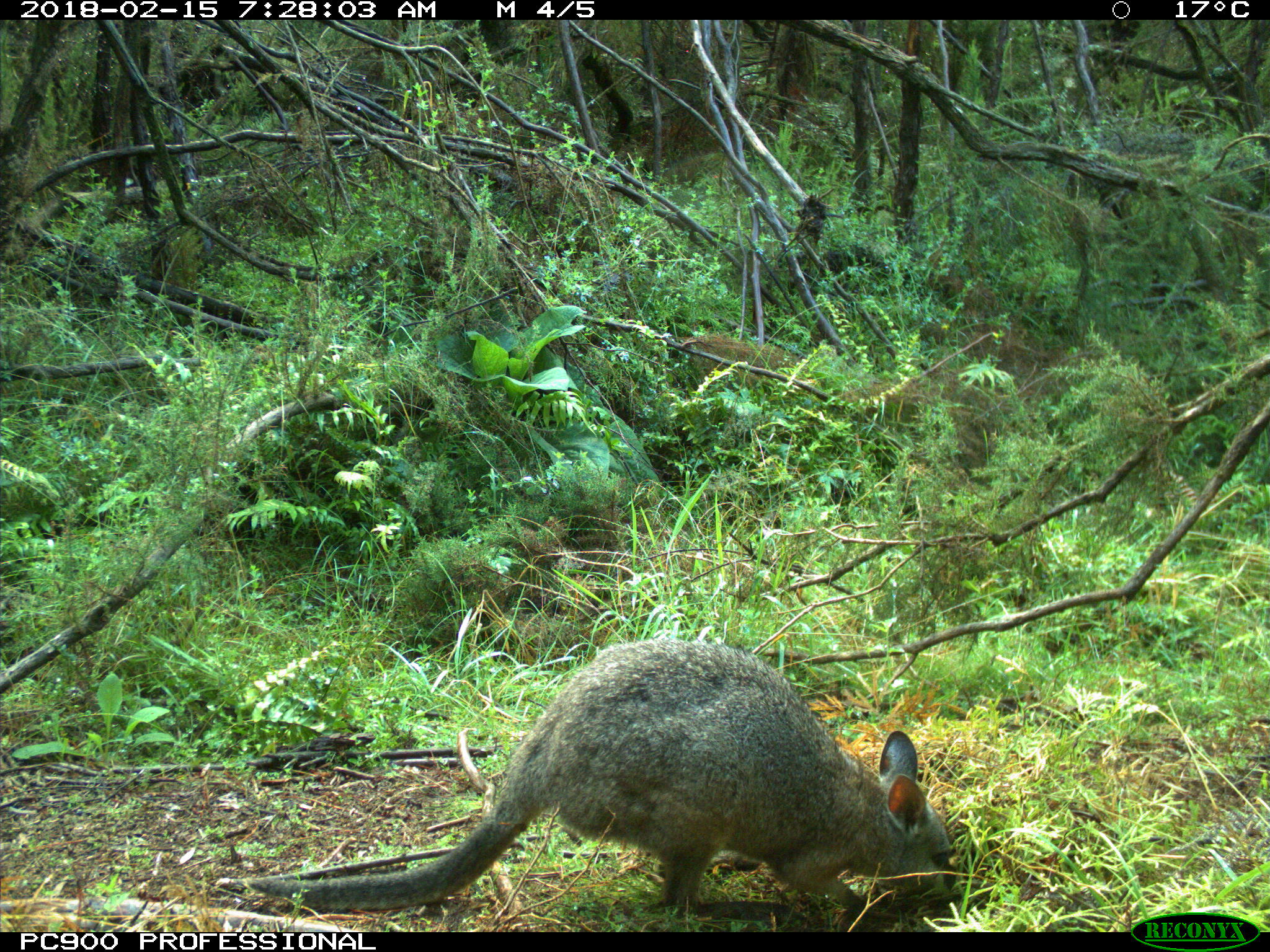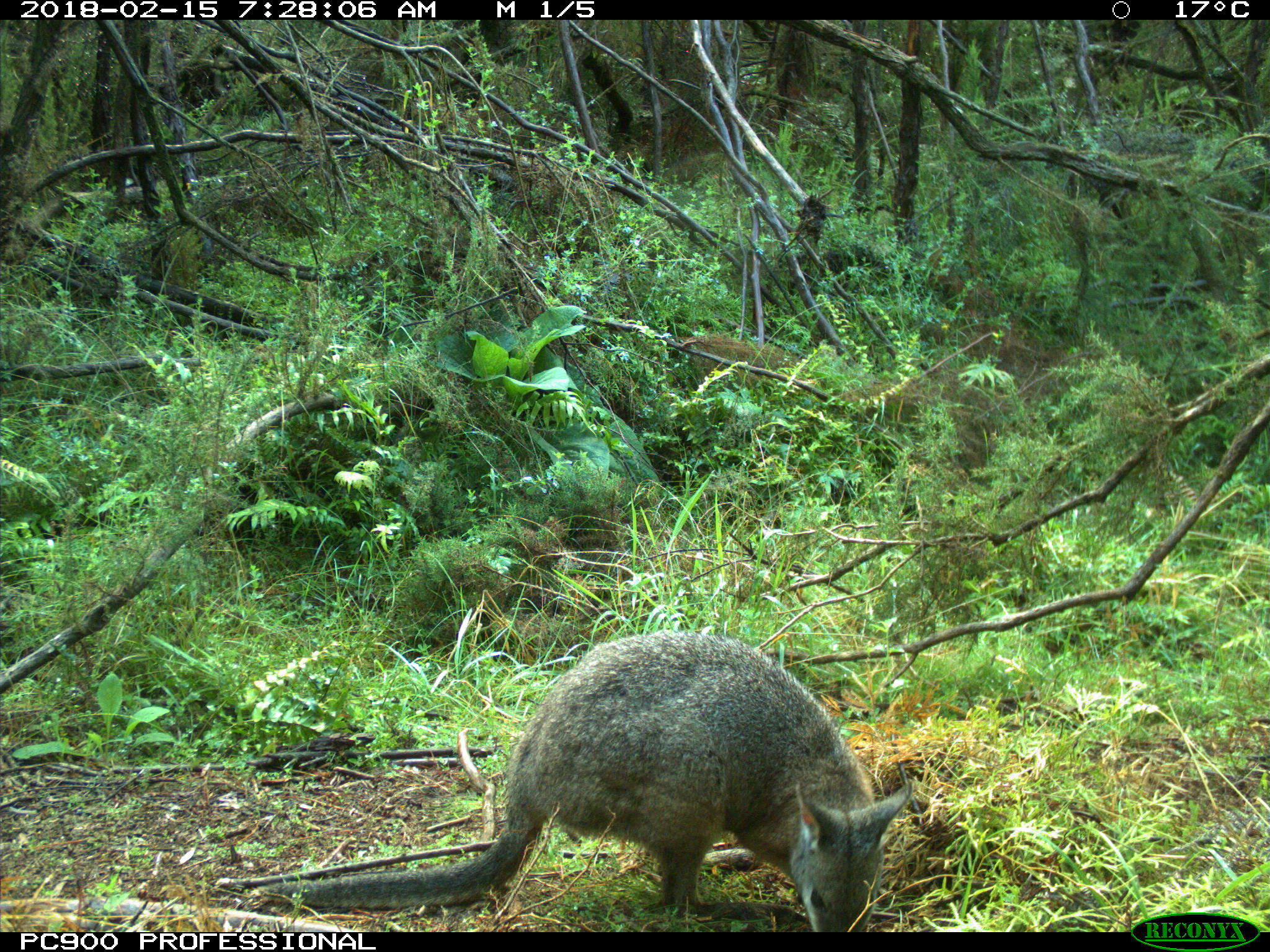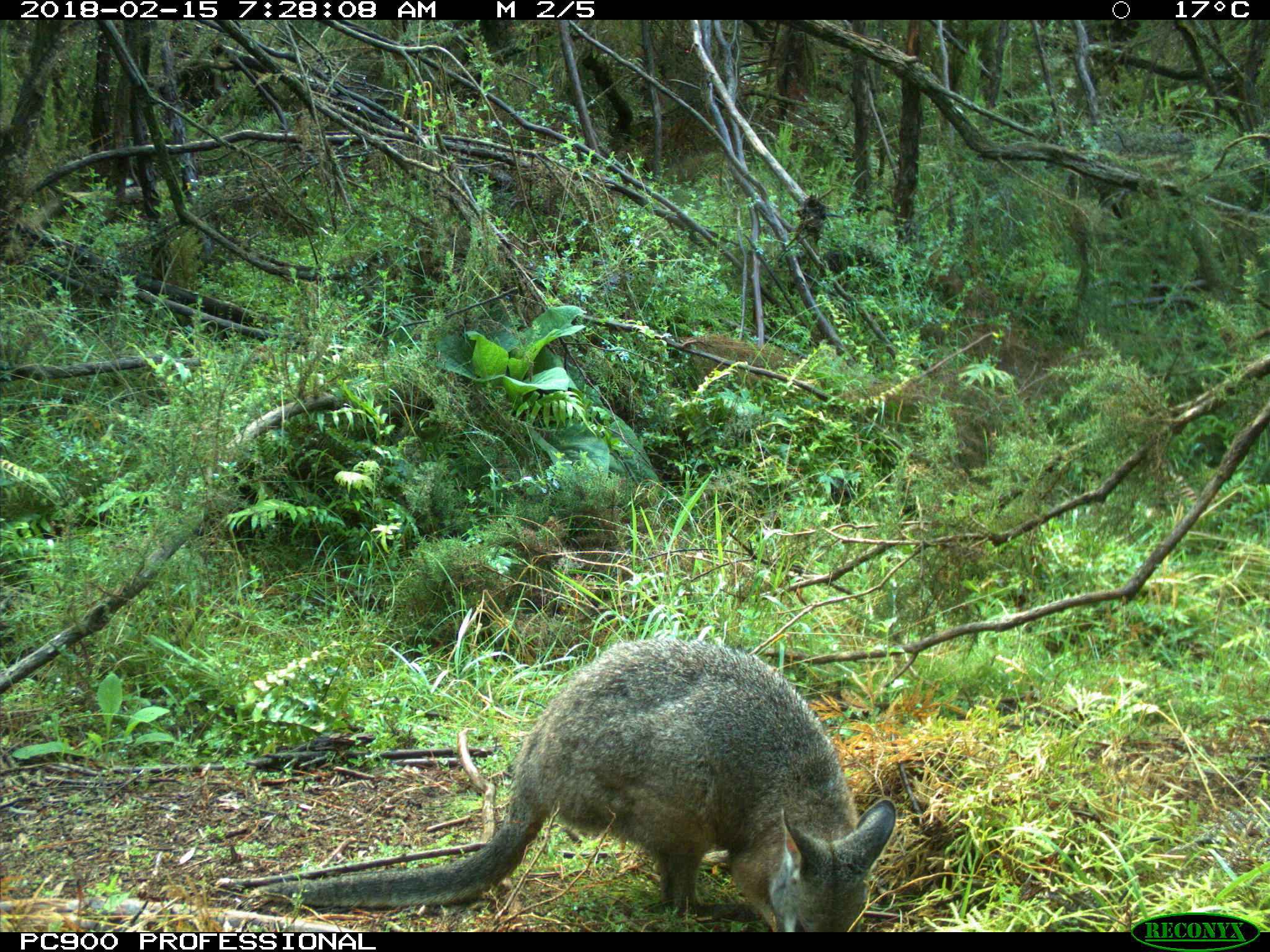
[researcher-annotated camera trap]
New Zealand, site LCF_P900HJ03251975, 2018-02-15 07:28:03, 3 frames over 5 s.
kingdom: Animalia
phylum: Chordata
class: Mammalia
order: Diprotodontia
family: Macropodidae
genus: Notamacropus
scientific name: Notamacropus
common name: wallaby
Wallaby (Notamacropus).